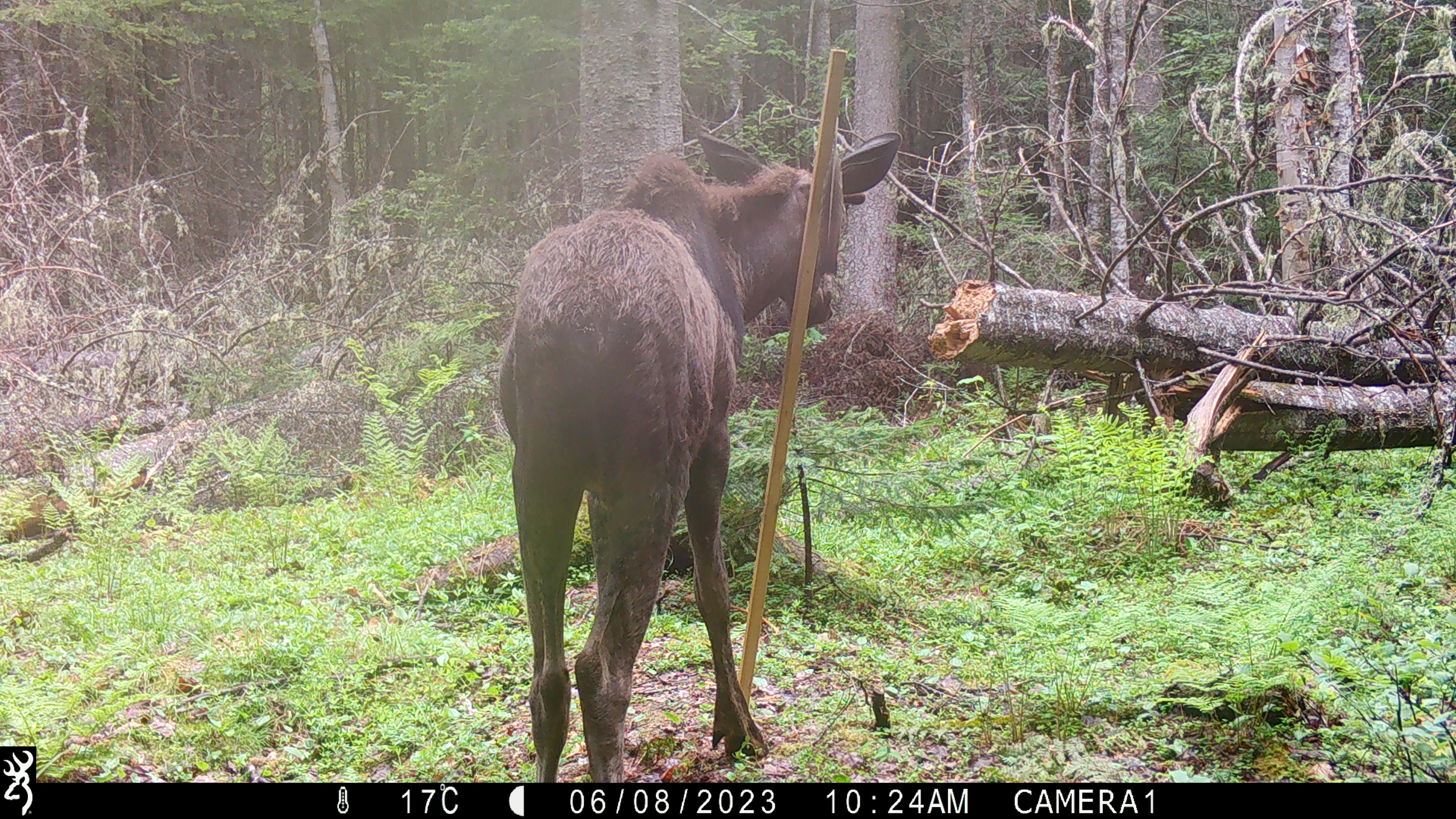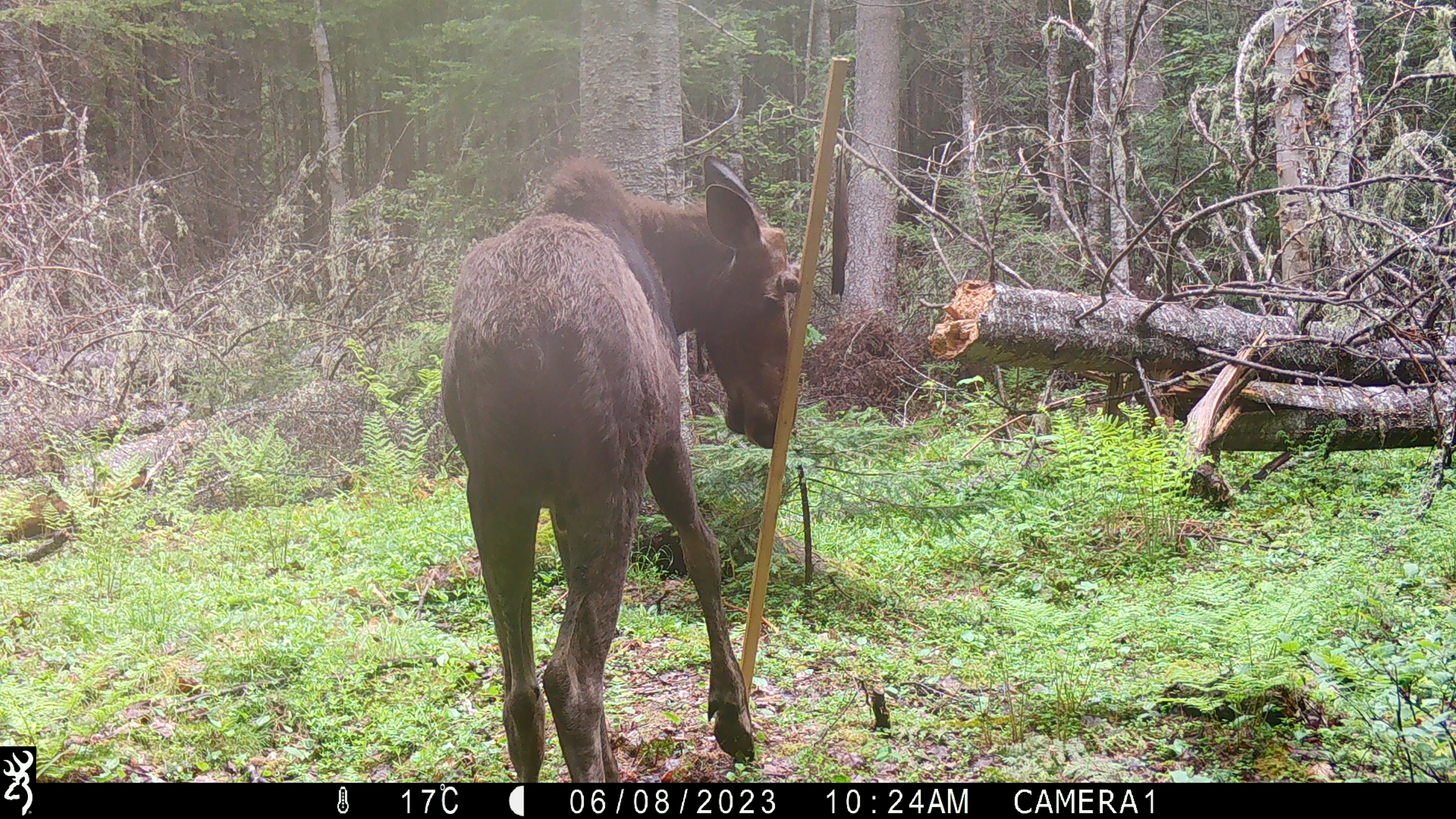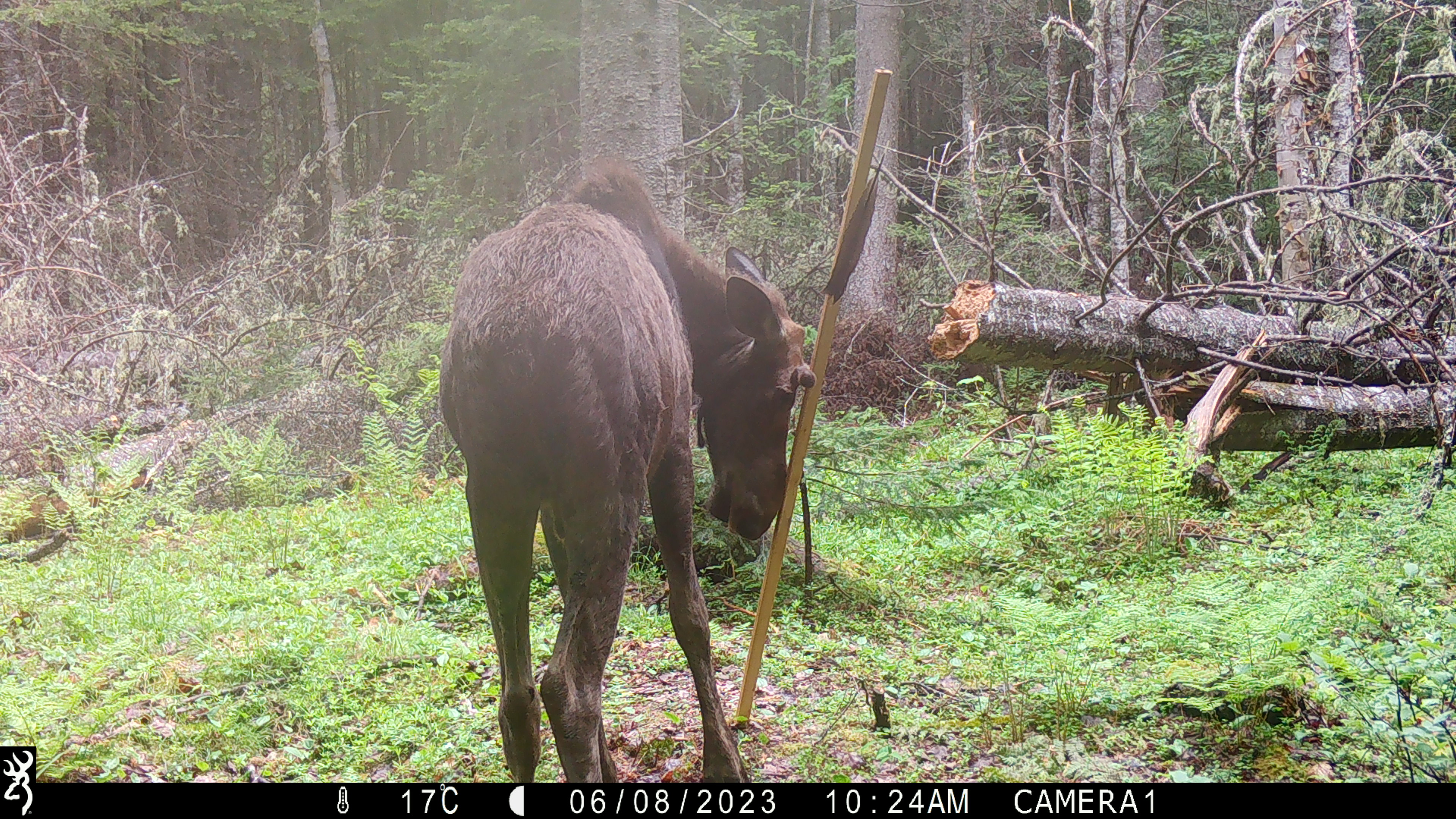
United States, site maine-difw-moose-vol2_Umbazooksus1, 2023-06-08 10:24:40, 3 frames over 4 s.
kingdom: Animalia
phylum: Chordata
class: Mammalia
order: Artiodactyla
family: Cervidae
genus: Alces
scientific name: Alces alces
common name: moose